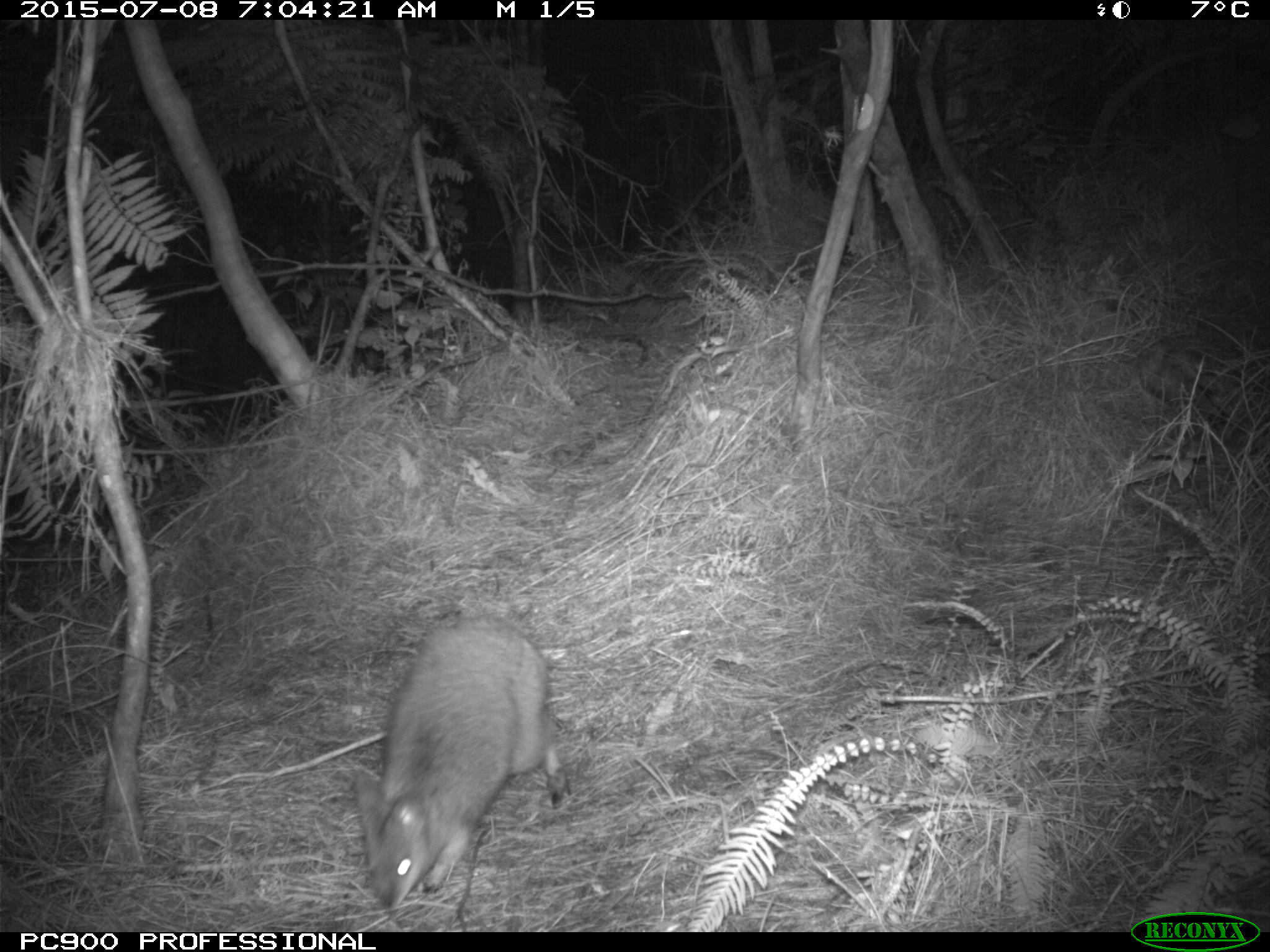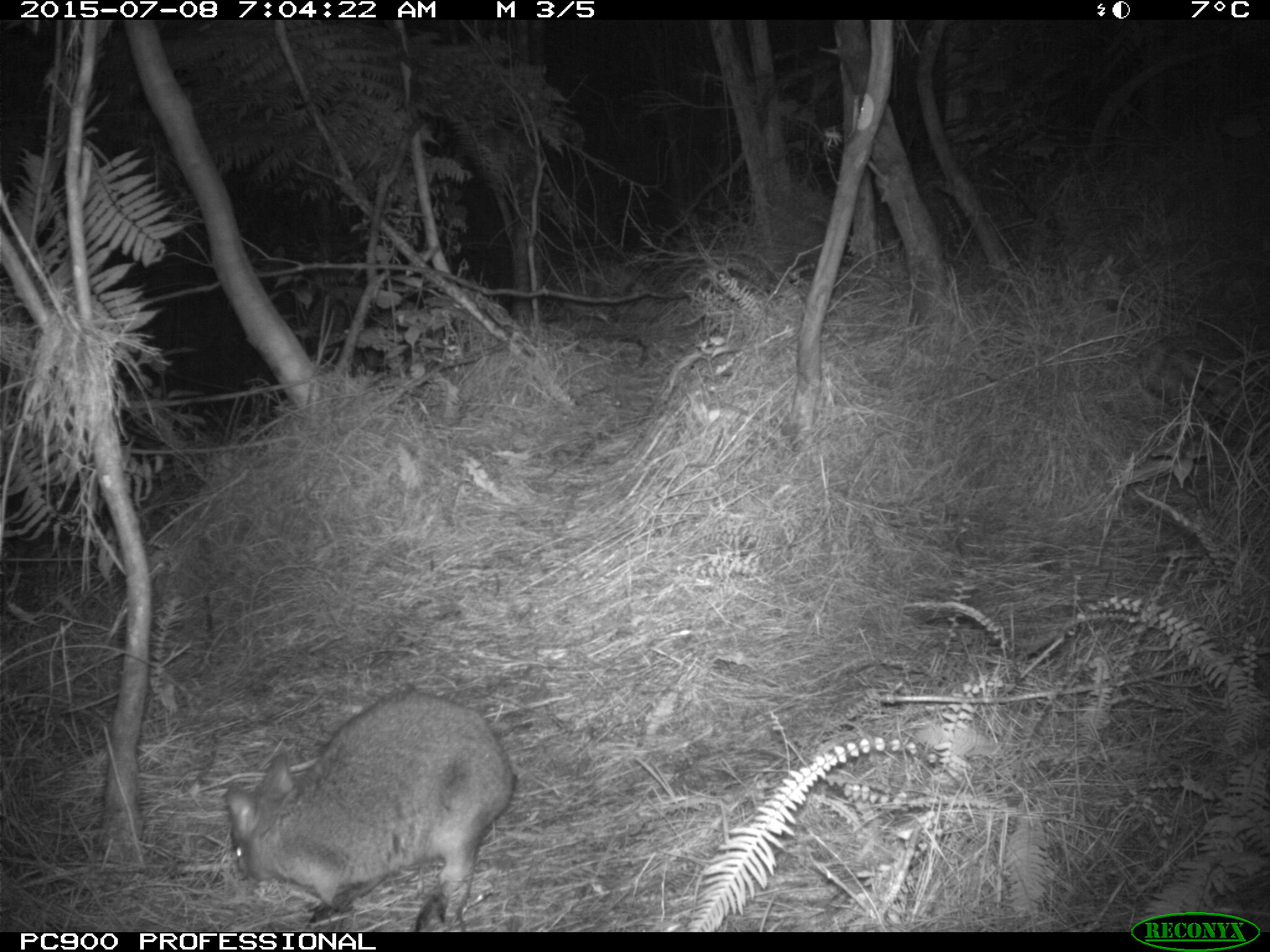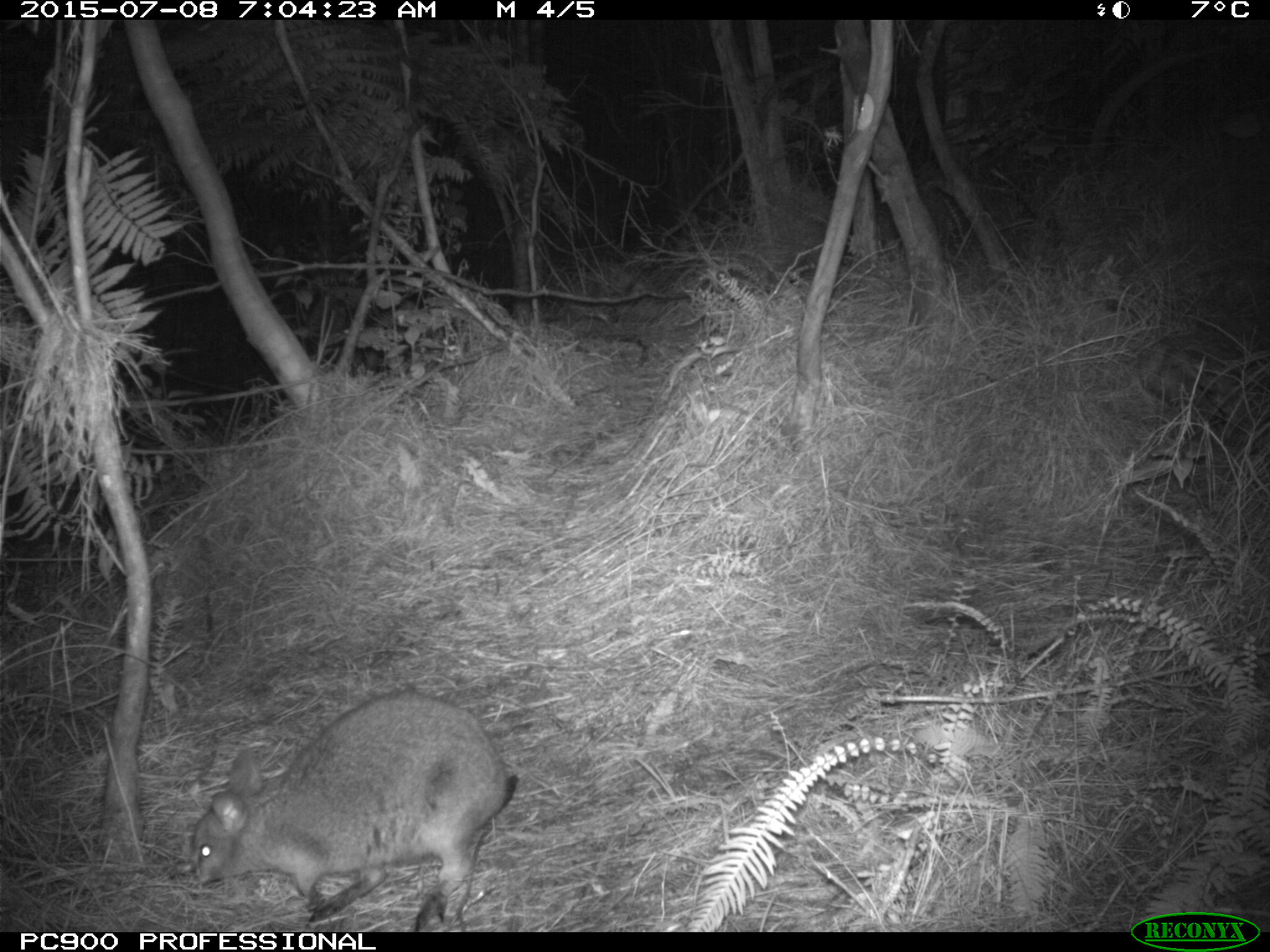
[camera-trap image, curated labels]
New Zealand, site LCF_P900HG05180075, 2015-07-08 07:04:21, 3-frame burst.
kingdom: Animalia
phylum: Chordata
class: Mammalia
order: Diprotodontia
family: Macropodidae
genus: Notamacropus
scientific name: Notamacropus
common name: wallaby